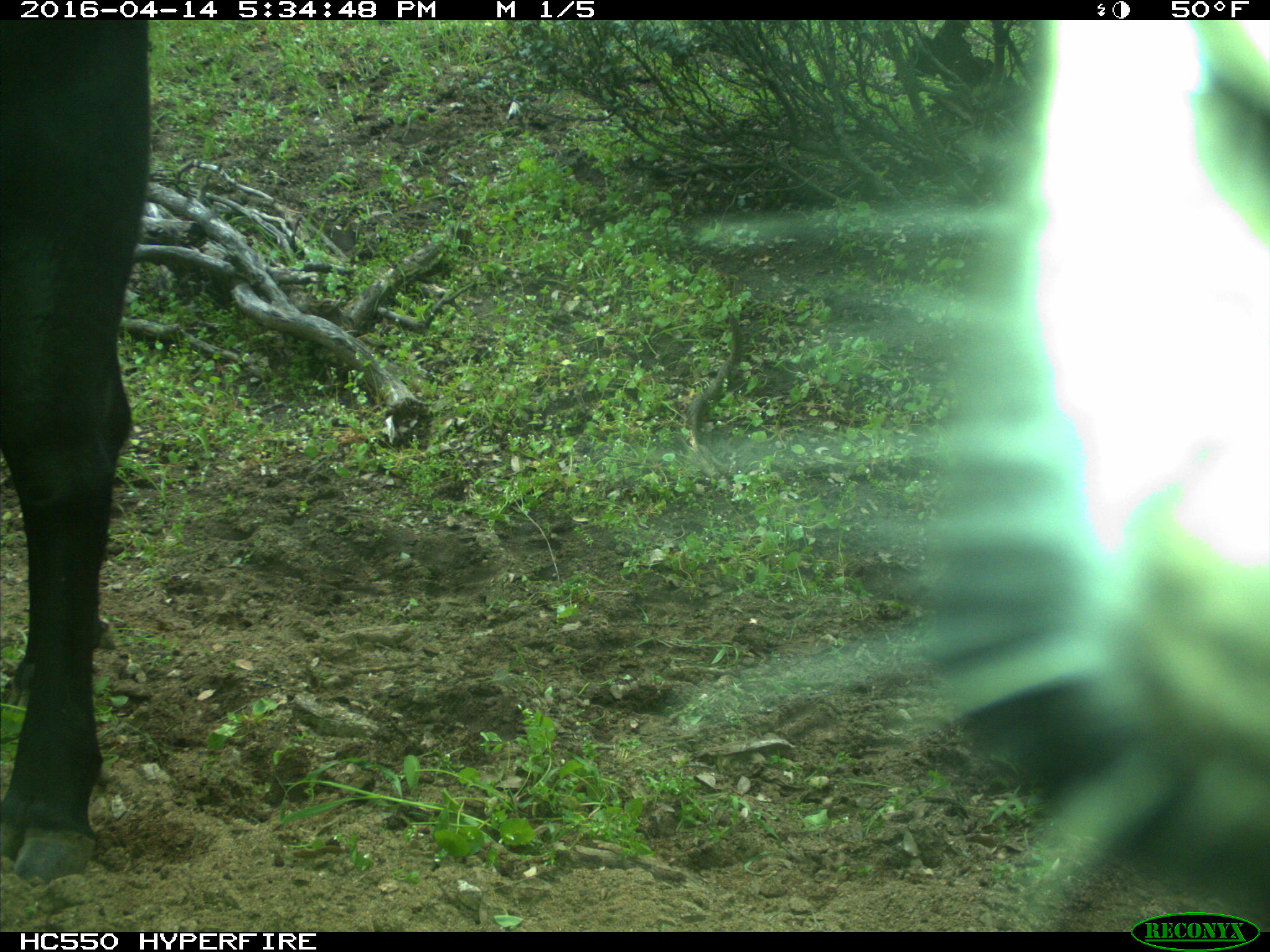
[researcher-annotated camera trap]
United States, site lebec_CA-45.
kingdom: Animalia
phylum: Chordata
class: Mammalia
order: Artiodactyla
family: Bovidae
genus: Bos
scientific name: Bos taurus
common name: domestic cow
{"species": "Bos taurus (domestic cow)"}